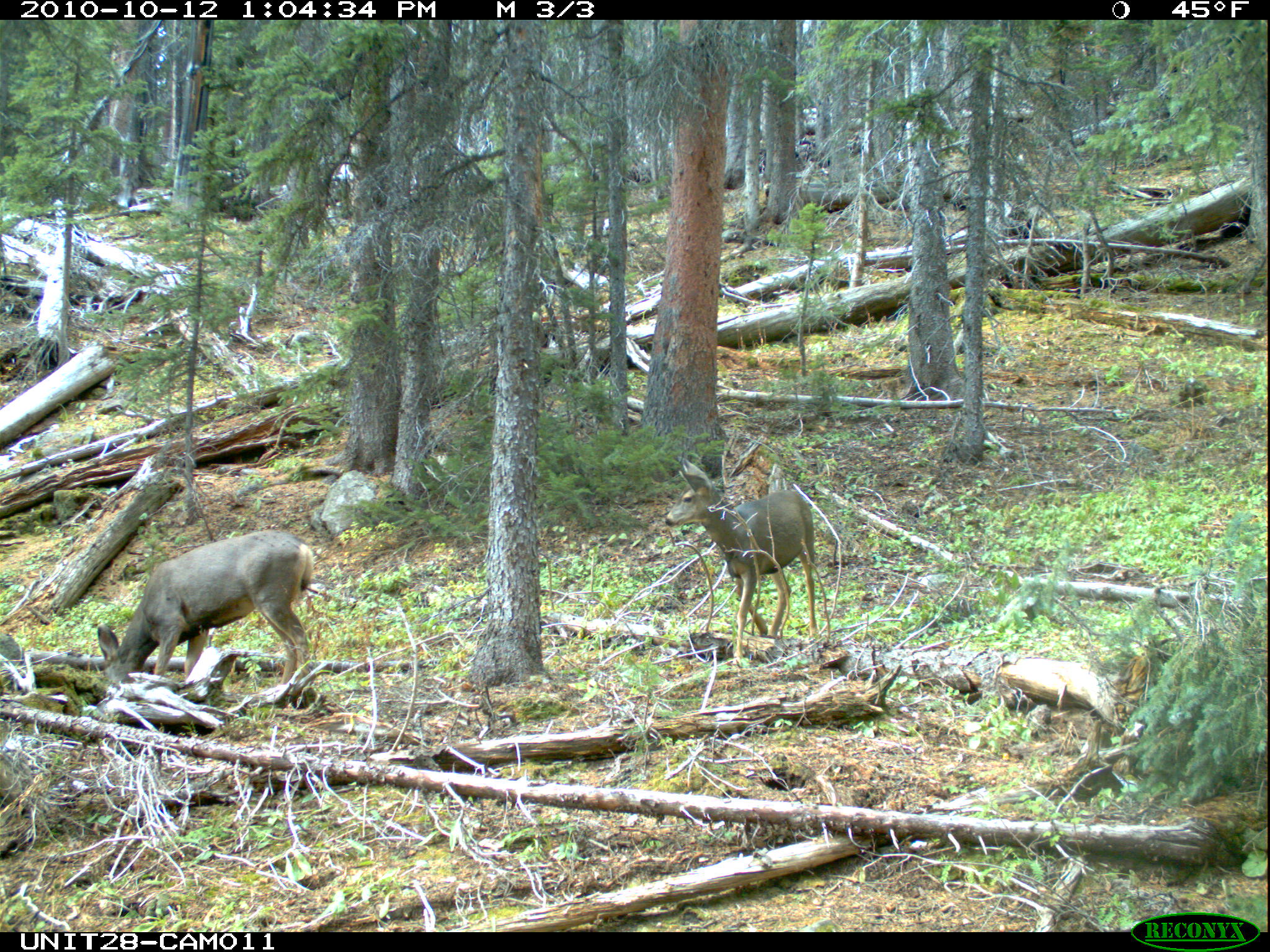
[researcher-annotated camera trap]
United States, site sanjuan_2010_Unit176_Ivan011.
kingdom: Animalia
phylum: Chordata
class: Mammalia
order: Artiodactyla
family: Cervidae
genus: Odocoileus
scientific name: Odocoileus hemionus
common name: mule deer